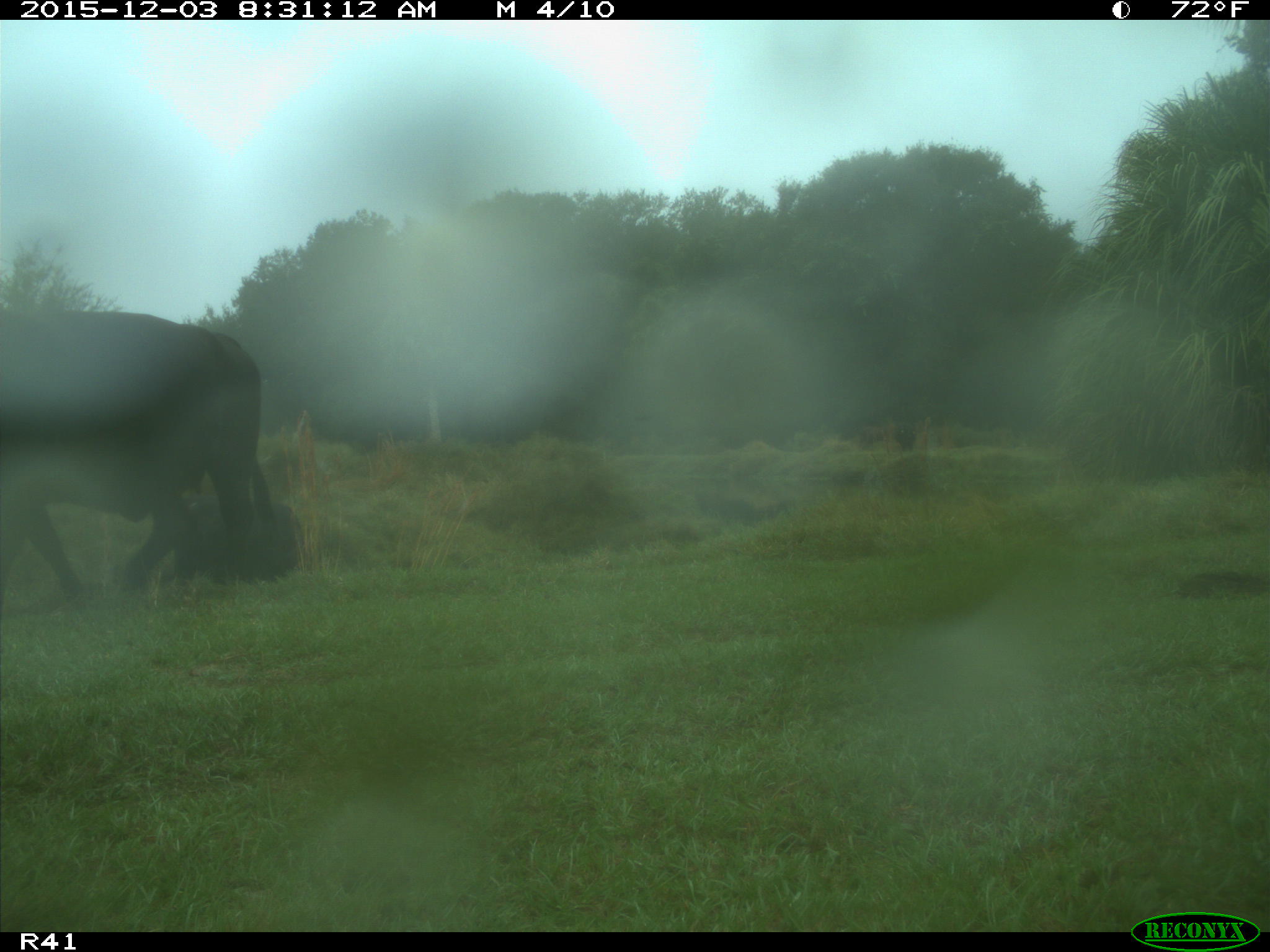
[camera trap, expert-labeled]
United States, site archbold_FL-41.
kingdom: Animalia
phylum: Chordata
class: Mammalia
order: Artiodactyla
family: Bovidae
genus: Bos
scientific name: Bos taurus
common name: domestic cow